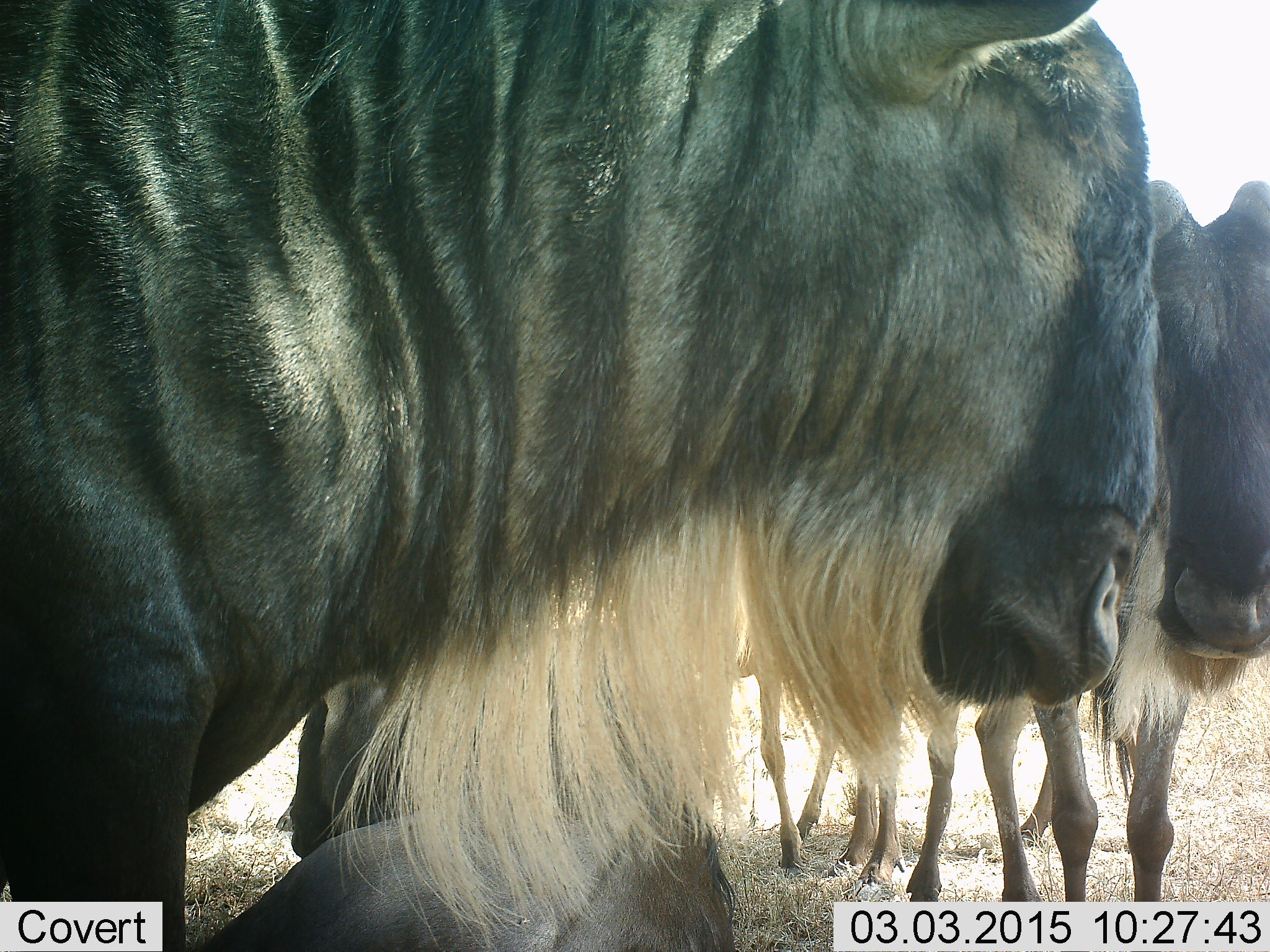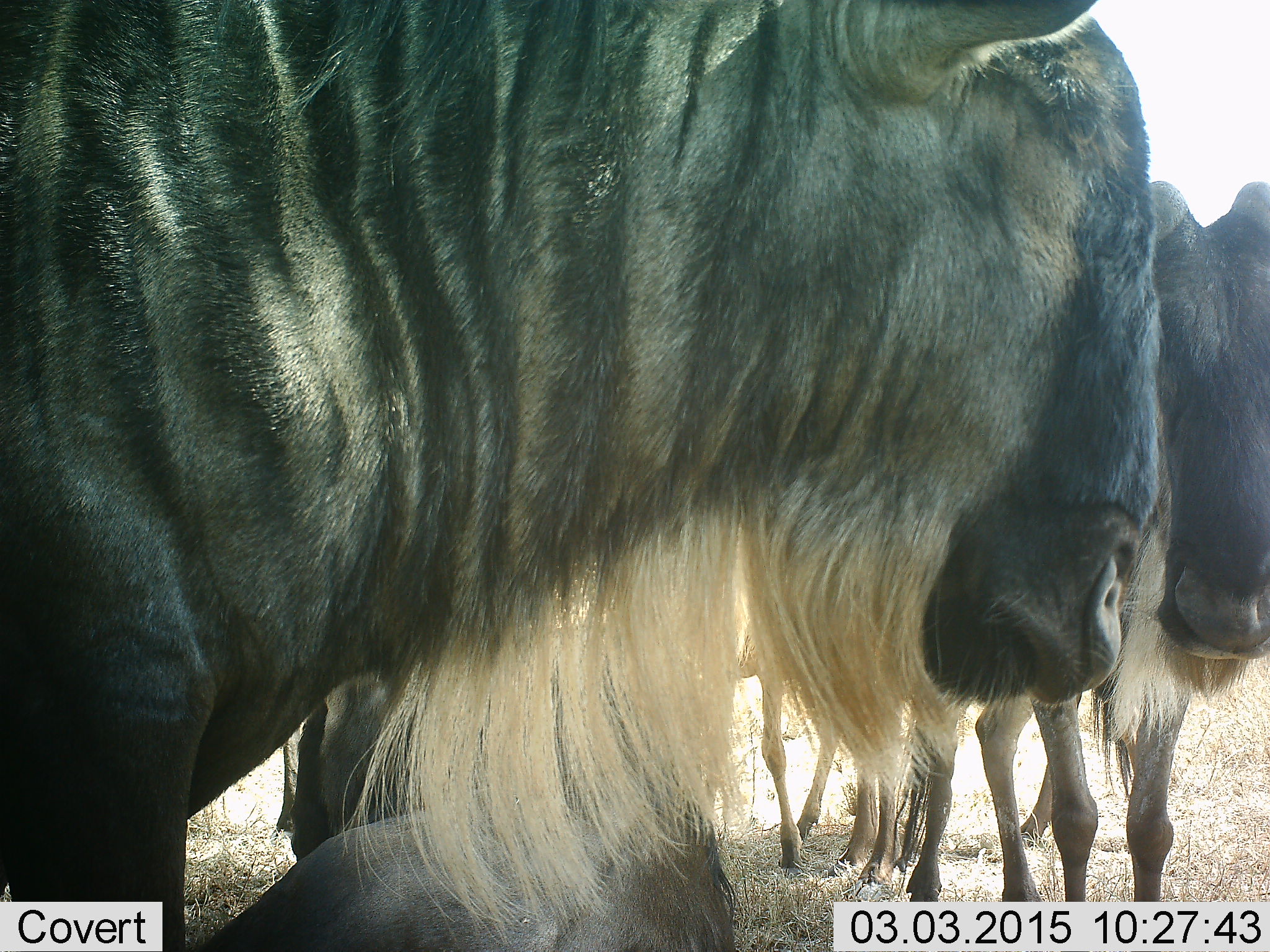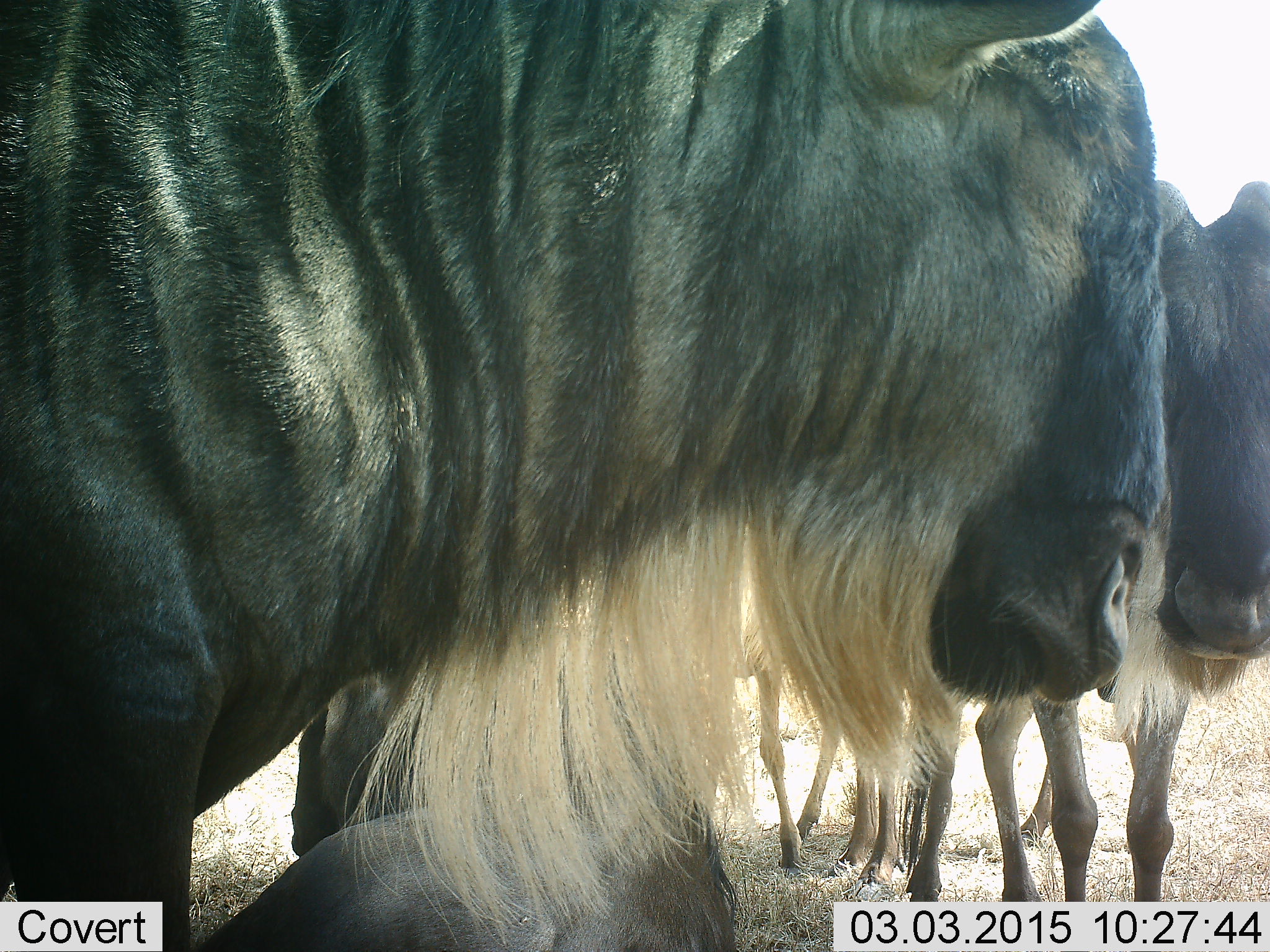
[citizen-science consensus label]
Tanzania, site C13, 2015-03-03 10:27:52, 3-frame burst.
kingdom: Animalia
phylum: Chordata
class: Mammalia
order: Artiodactyla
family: Bovidae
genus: Connochaetes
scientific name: Connochaetes taurinus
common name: blue wildebeest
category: wildebeest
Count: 5.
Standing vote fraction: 90%.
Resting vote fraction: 50%.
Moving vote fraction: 0%.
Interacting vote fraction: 0%.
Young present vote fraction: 20%.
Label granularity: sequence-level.